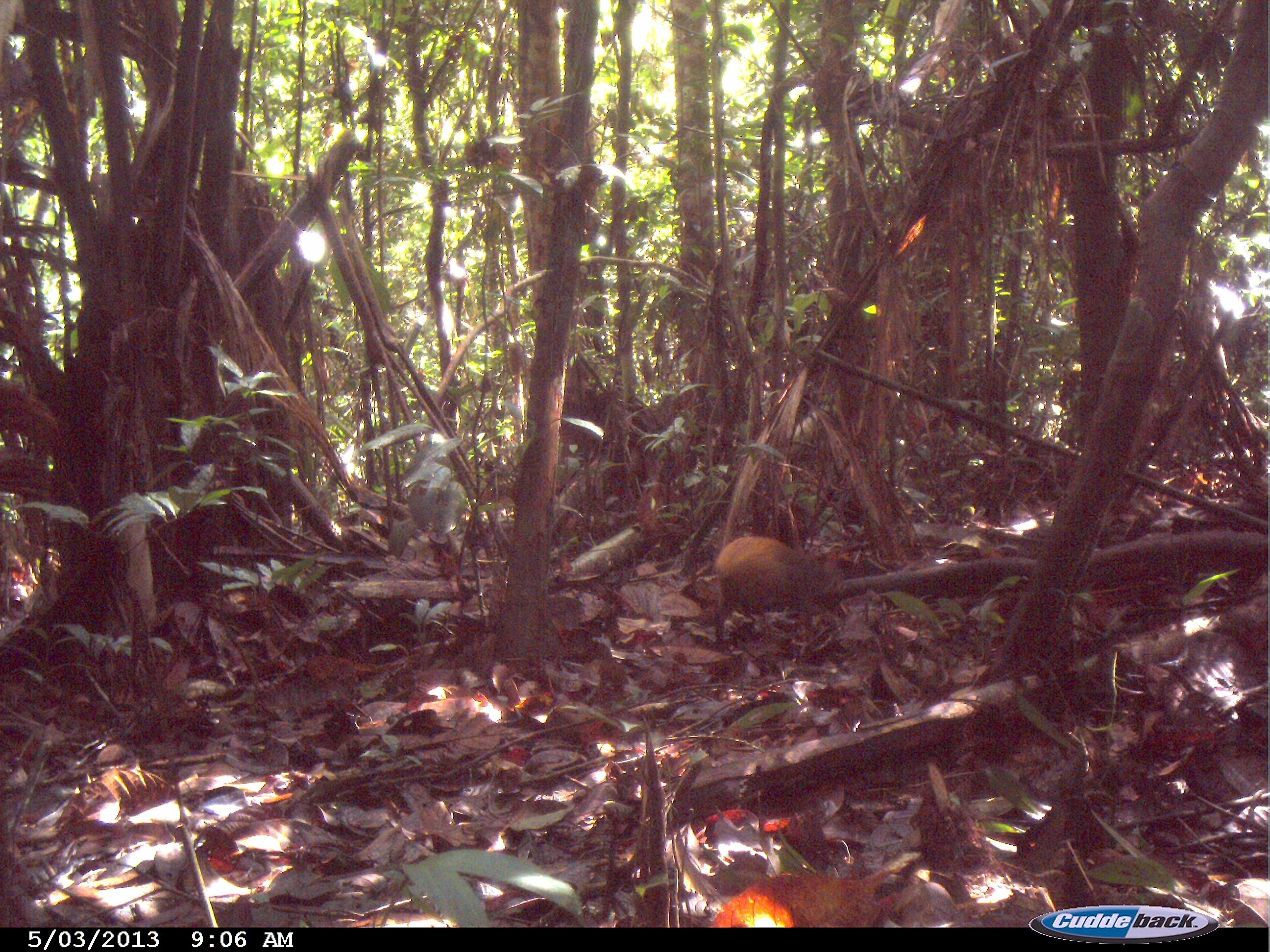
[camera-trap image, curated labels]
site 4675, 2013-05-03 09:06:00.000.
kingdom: Animalia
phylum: Chordata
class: Mammalia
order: Rodentia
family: Dasyproctidae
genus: Dasyprocta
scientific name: Dasyprocta leporina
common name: red-rumped agouti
Dasyprocta leporina (red-rumped agouti), count 1, age adult.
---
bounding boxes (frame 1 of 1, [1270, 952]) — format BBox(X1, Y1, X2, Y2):
dasyprocta leporina: BBox(714, 536, 850, 645)